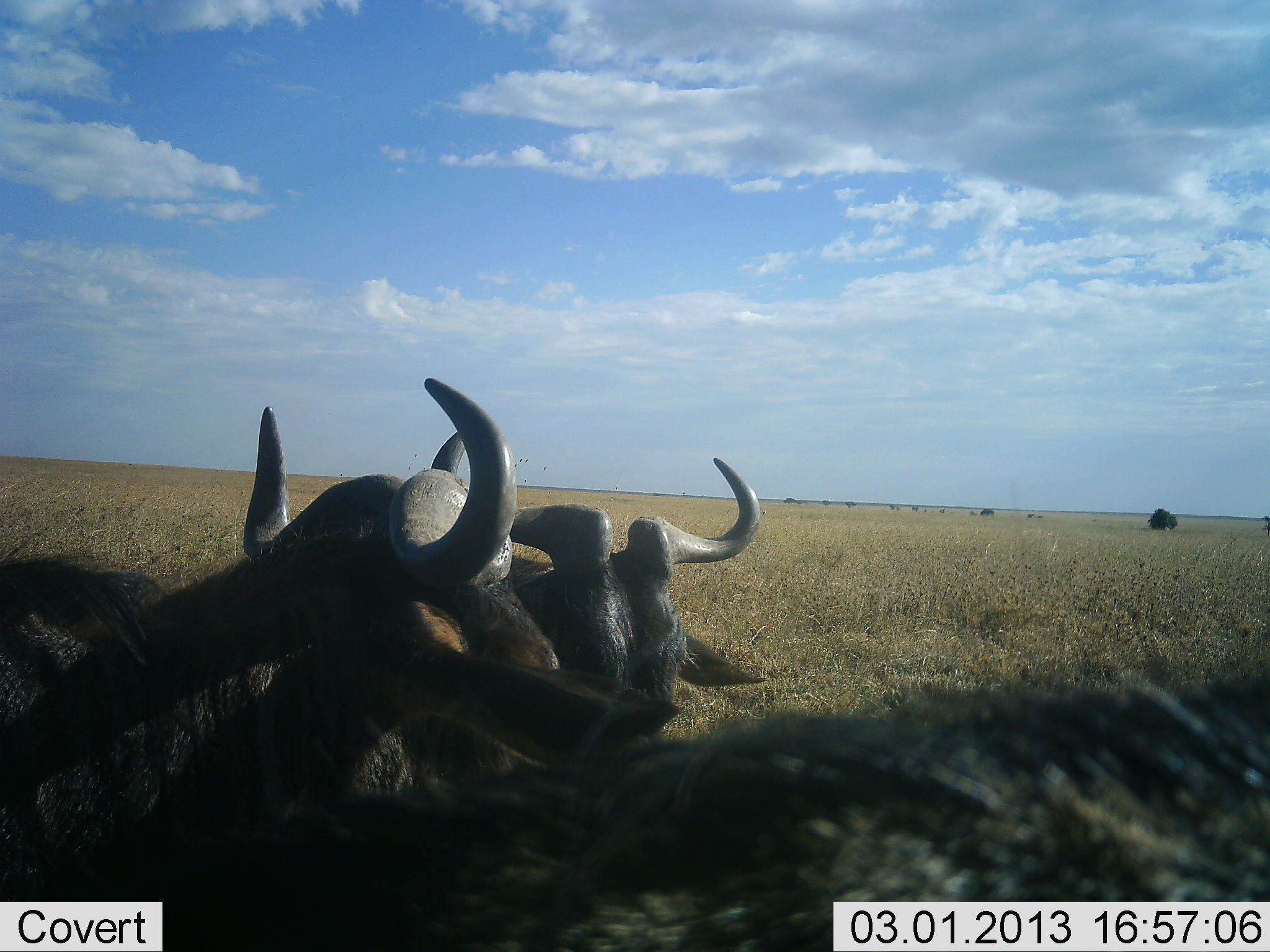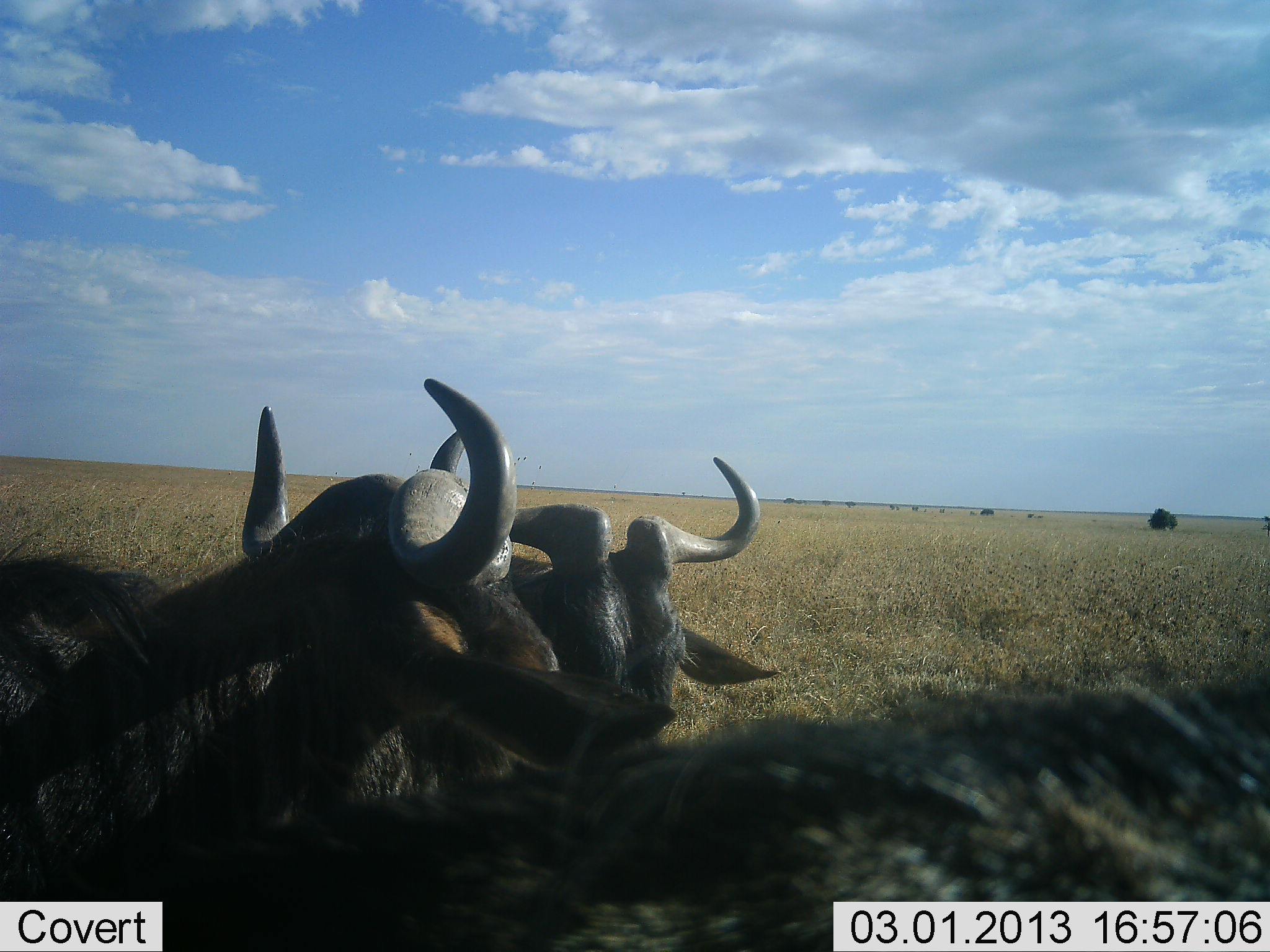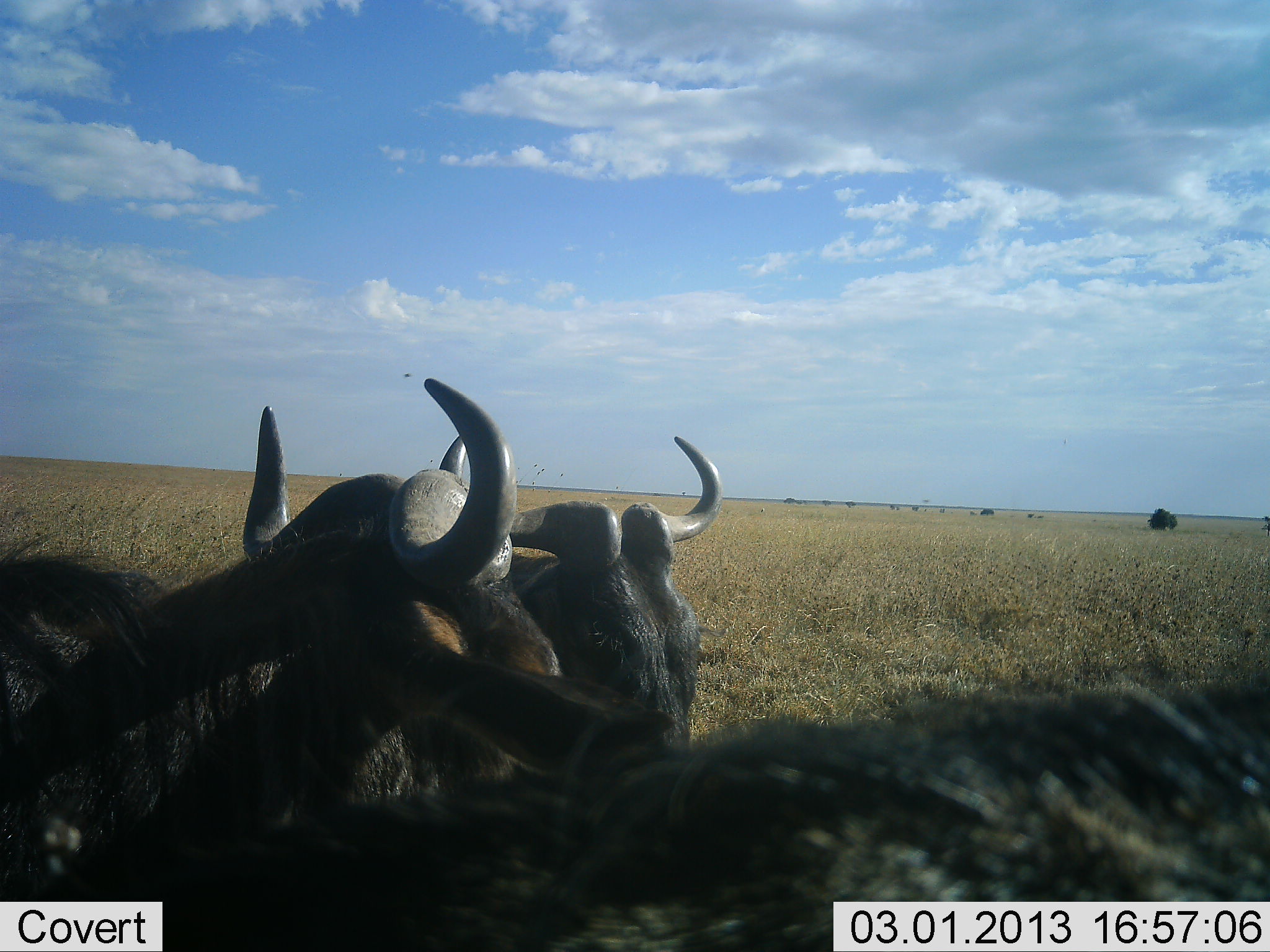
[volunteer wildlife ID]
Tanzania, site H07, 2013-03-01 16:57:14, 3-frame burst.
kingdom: Animalia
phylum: Chordata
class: Mammalia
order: Artiodactyla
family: Bovidae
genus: Connochaetes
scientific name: Connochaetes taurinus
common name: blue wildebeest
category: wildebeest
Wildebeest (blue wildebeest) (Connochaetes taurinus), count 3. Behavior (volunteer vote fractions): standing 24%, resting 81%, moving 5%, interacting 14%. Young present (vote fraction): 0%. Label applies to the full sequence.